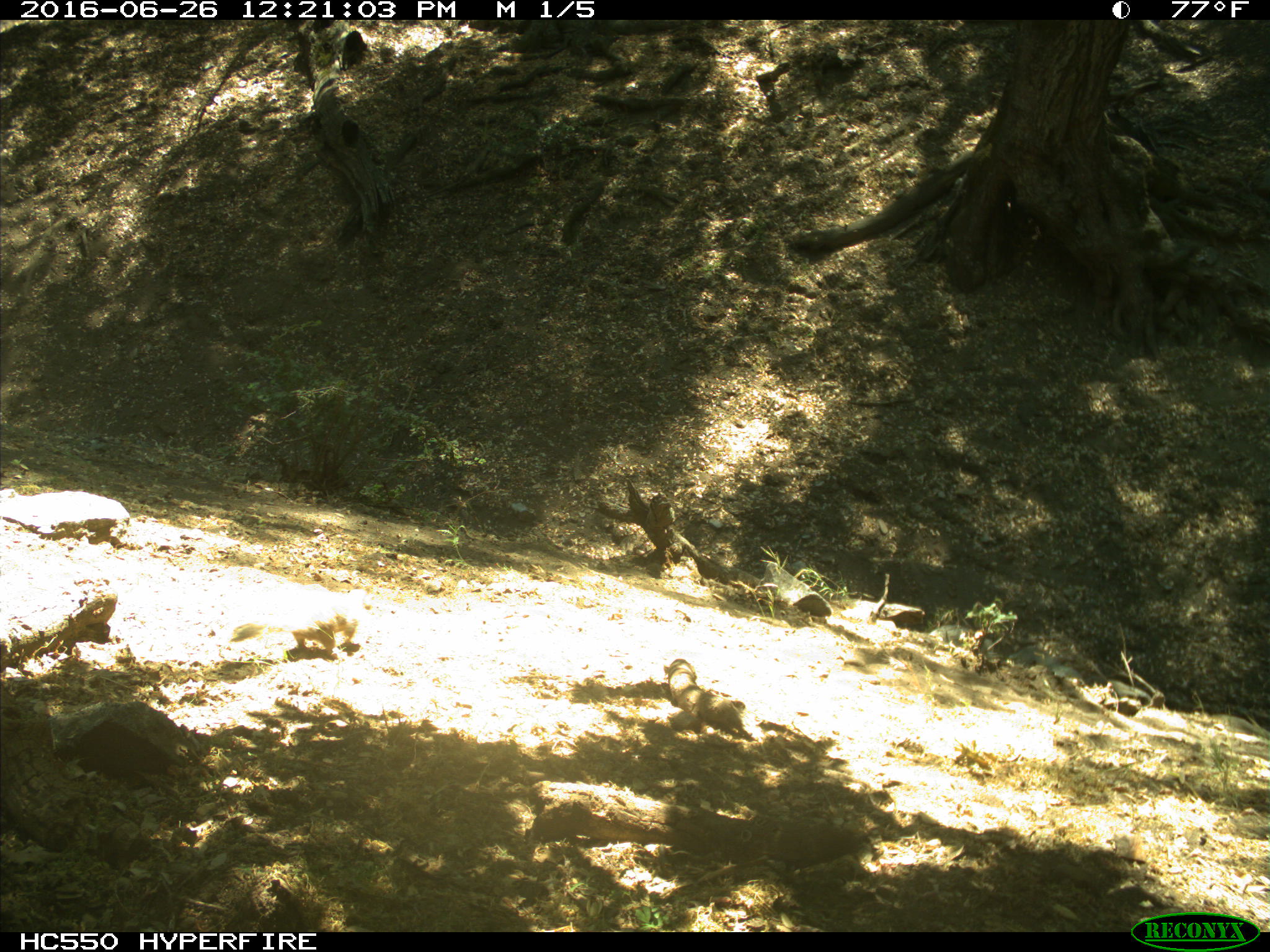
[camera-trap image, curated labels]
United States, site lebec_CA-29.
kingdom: Animalia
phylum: Chordata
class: Mammalia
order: Rodentia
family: Sciuridae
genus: Otospermophilus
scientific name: Otospermophilus beecheyi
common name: california ground squirrel